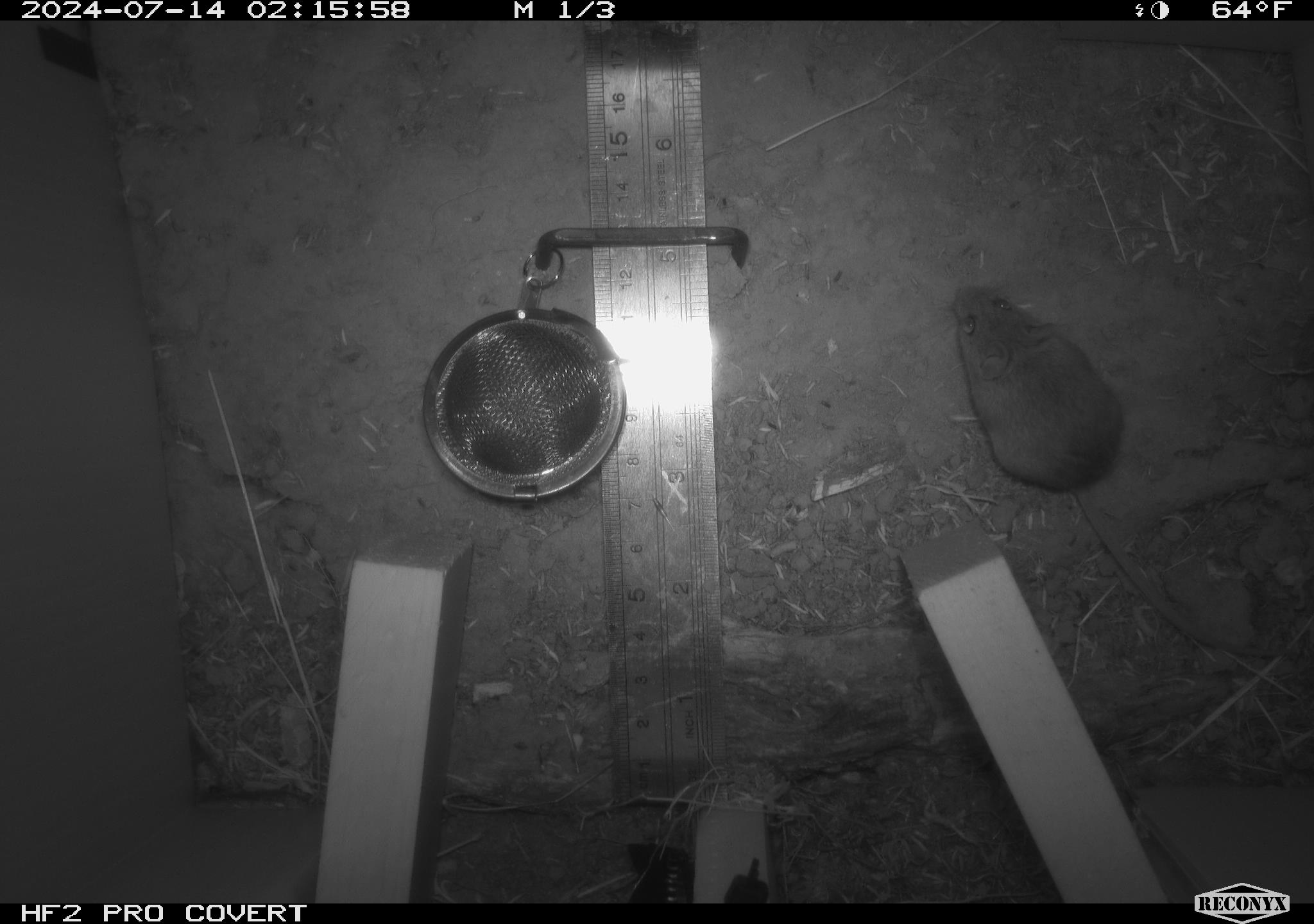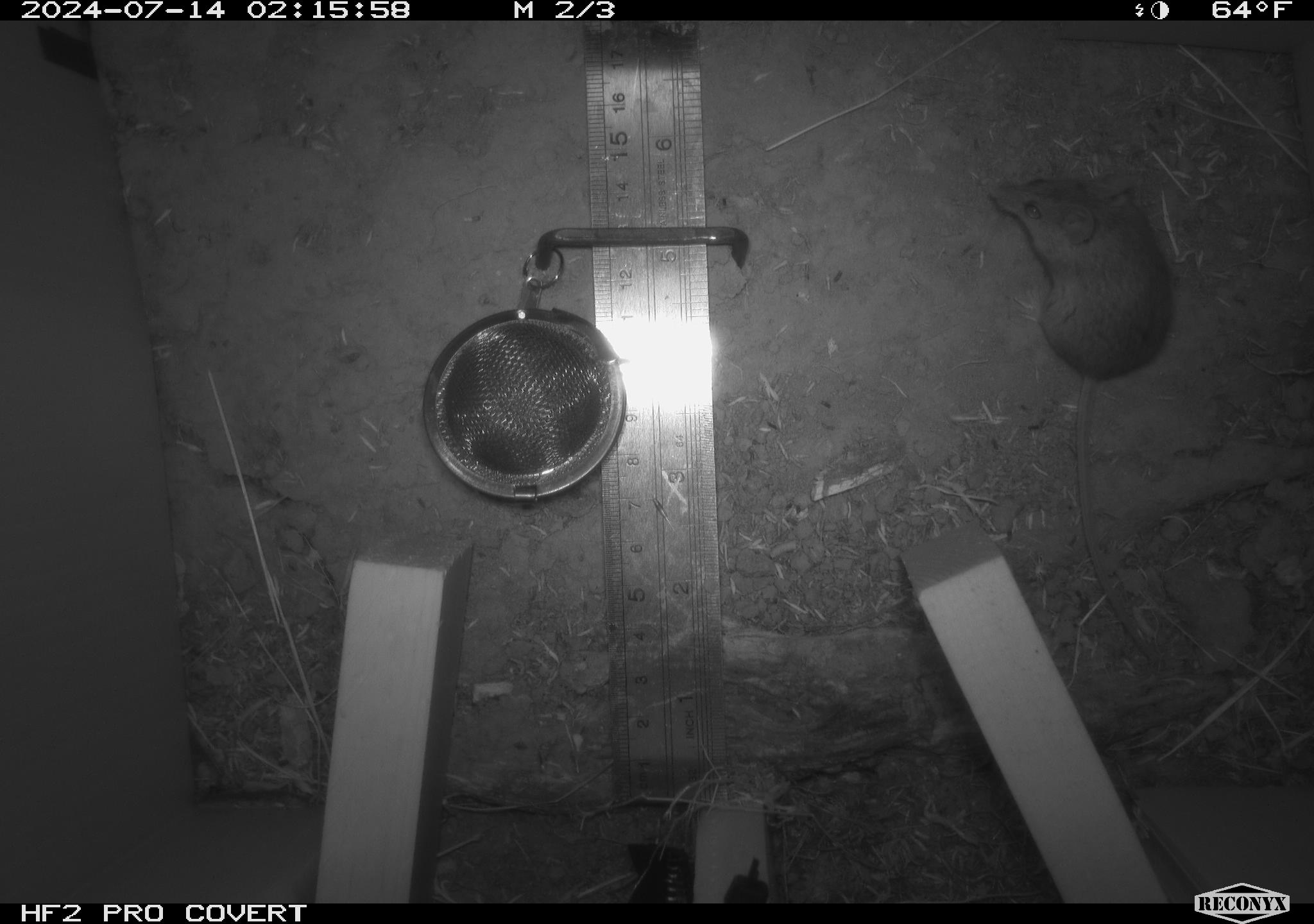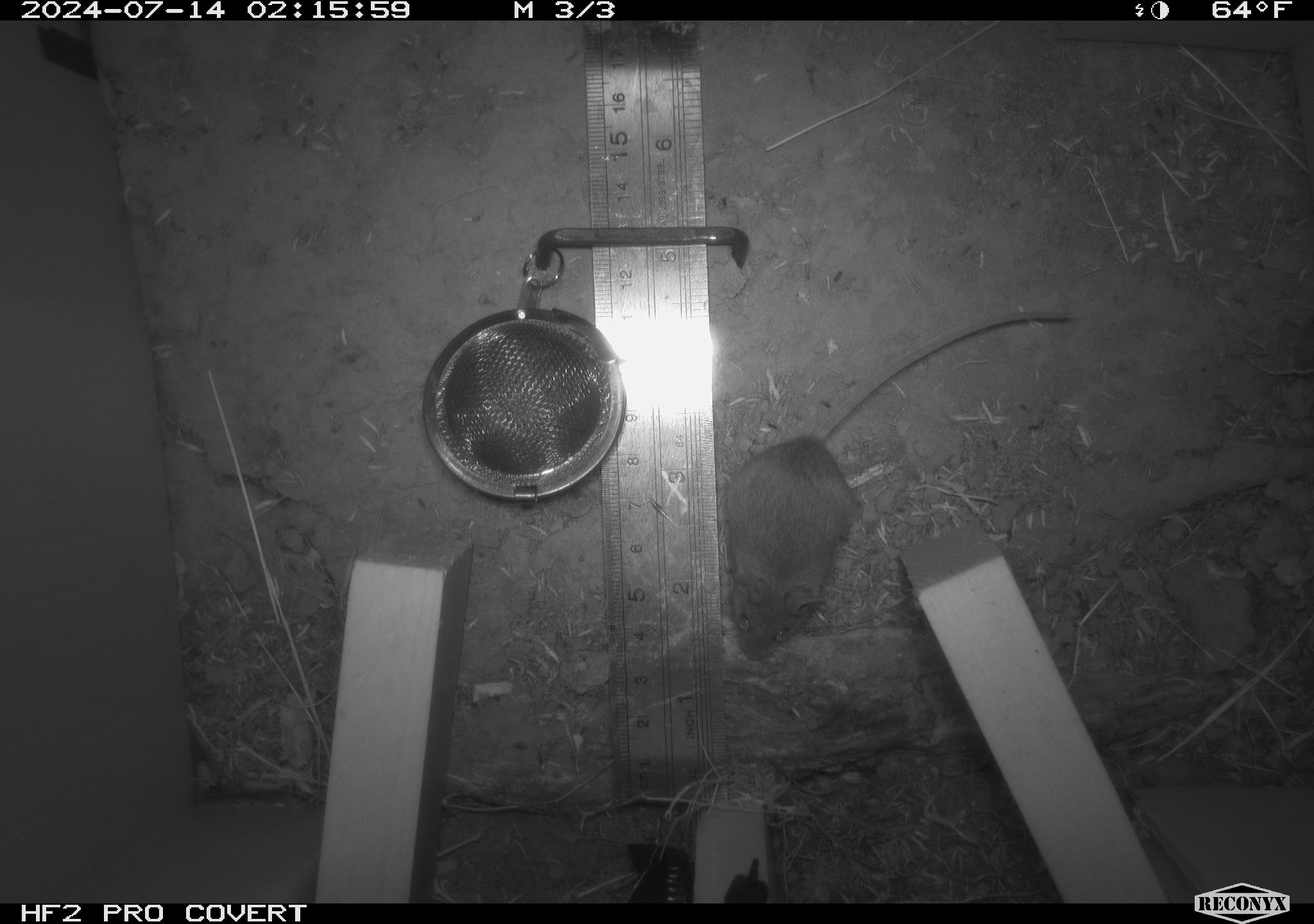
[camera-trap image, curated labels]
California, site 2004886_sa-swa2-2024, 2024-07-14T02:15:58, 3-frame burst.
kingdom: Animalia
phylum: Chordata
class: Mammalia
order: Rodentia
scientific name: Rodentia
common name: mouse species